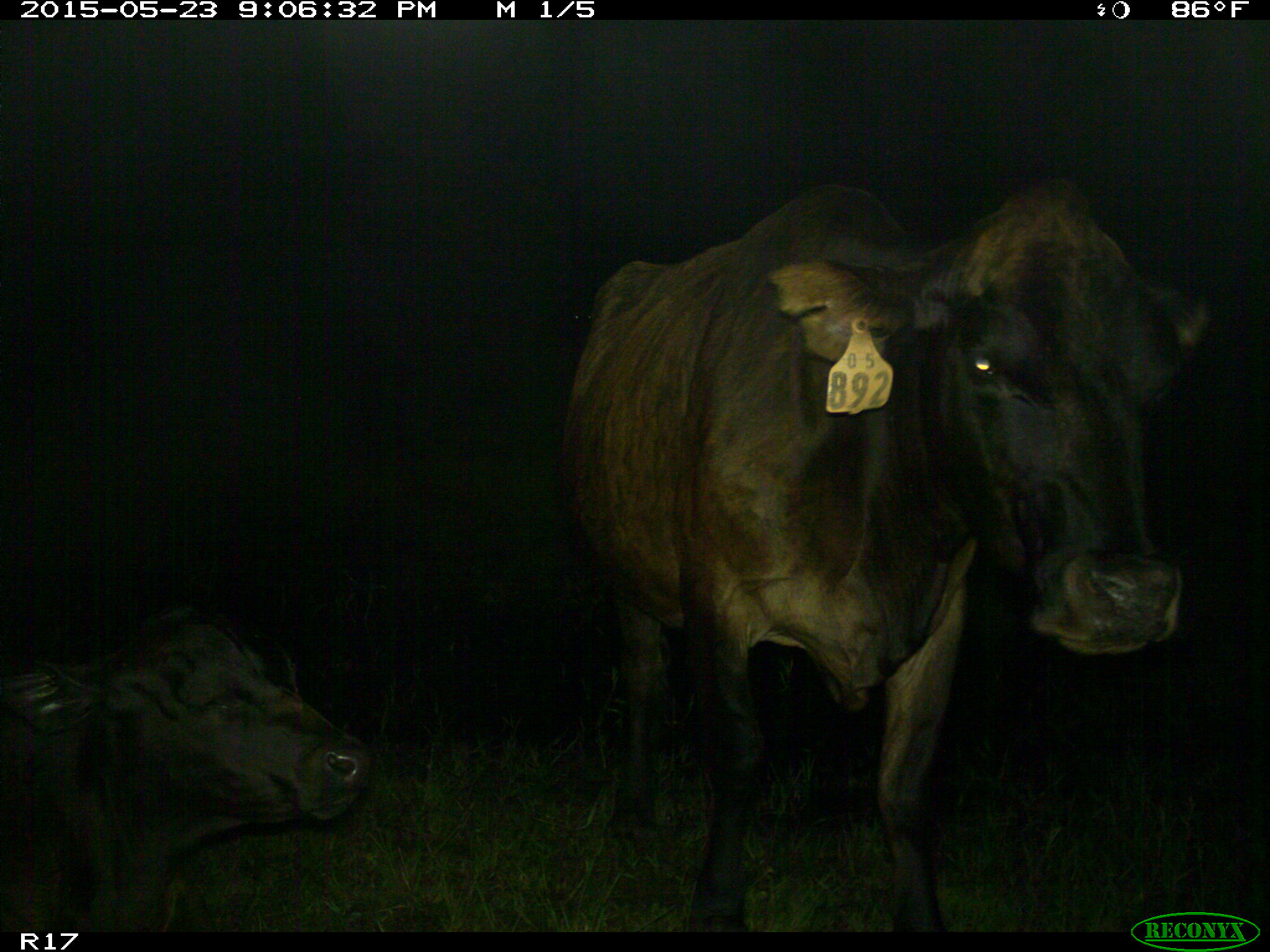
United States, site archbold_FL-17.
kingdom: Animalia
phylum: Chordata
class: Mammalia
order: Artiodactyla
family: Bovidae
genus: Bos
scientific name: Bos taurus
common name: domestic cow